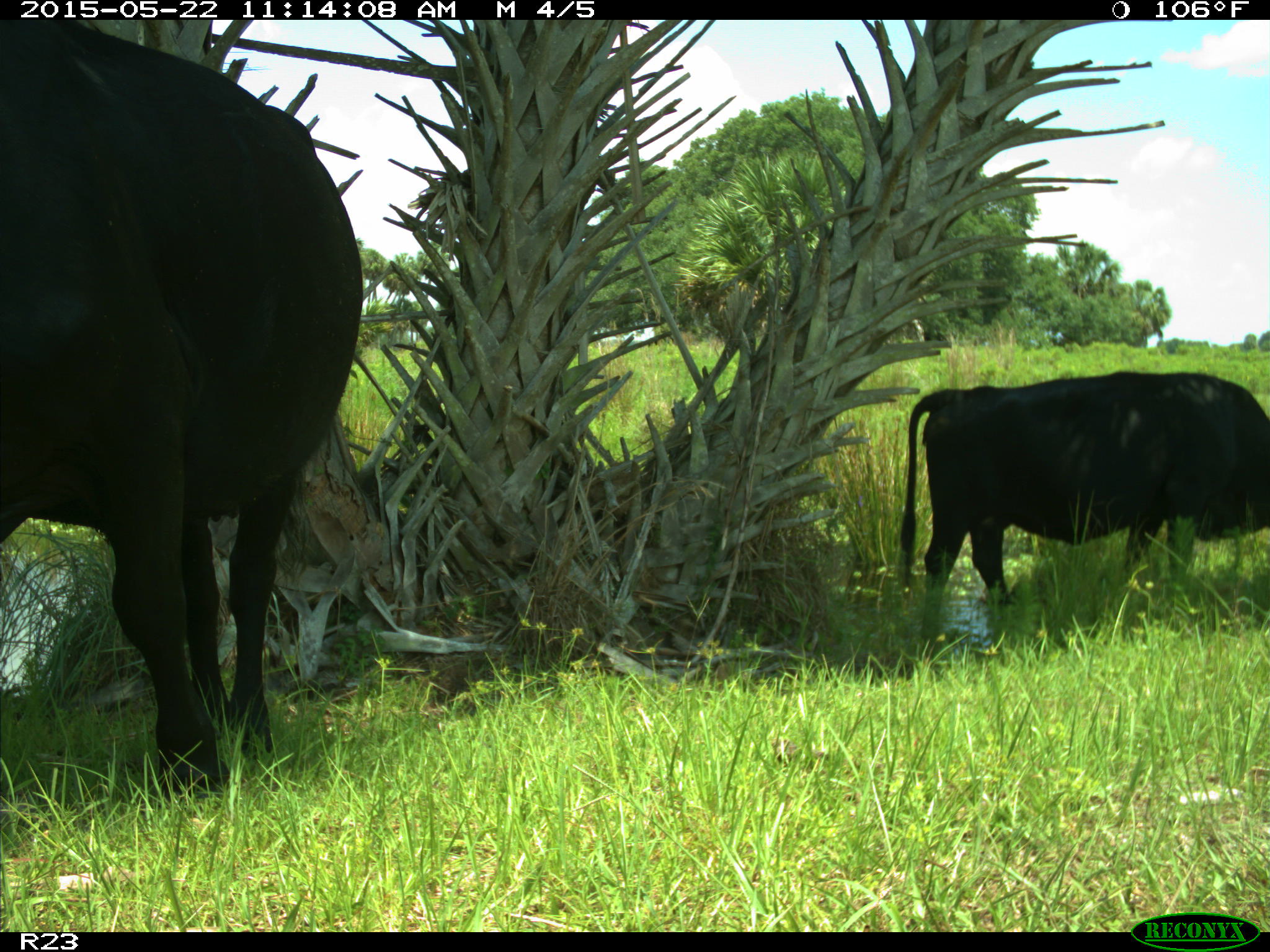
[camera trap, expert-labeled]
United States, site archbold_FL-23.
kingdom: Animalia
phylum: Chordata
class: Mammalia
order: Artiodactyla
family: Bovidae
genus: Bos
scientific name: Bos taurus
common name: domestic cow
Bos taurus (domestic cow).